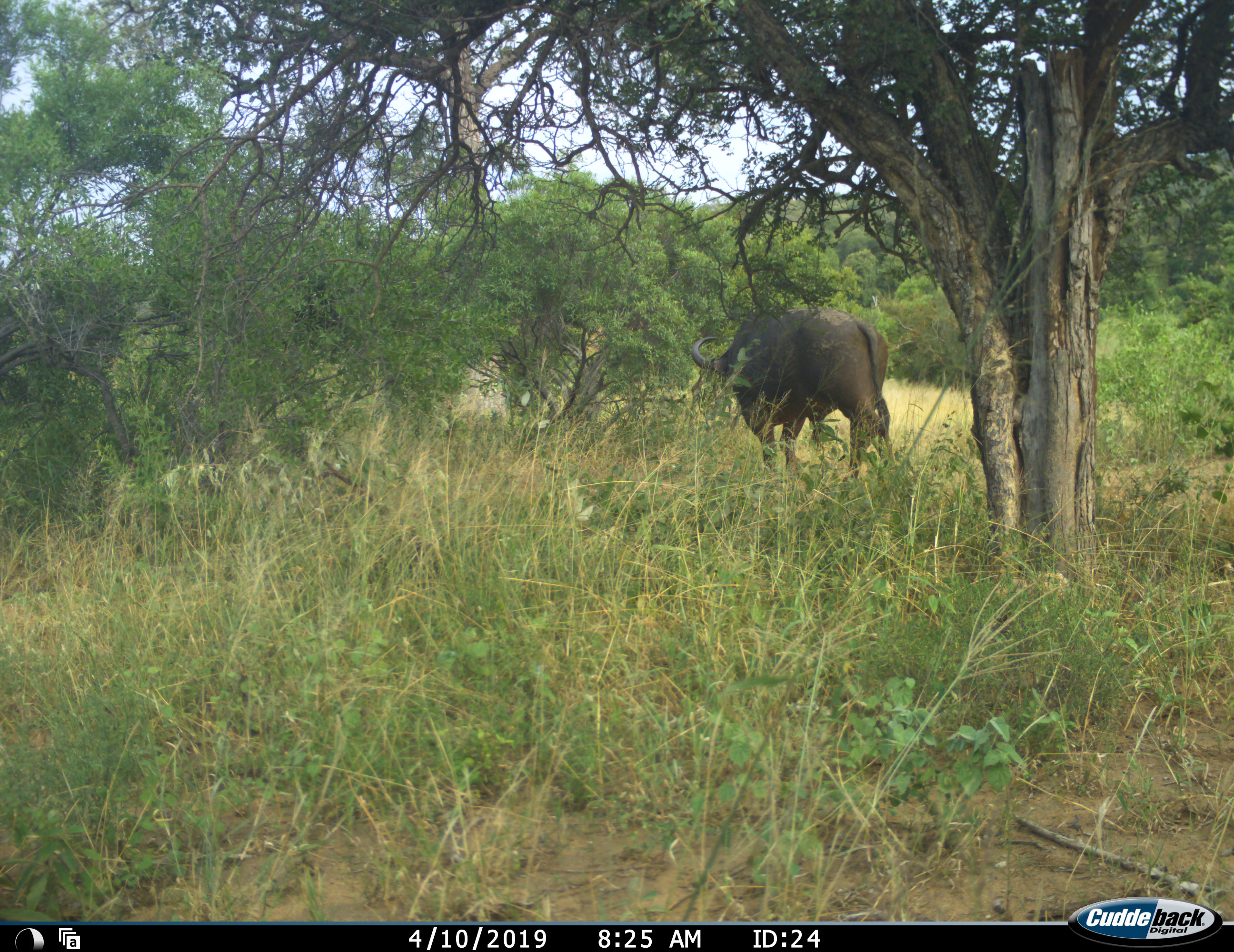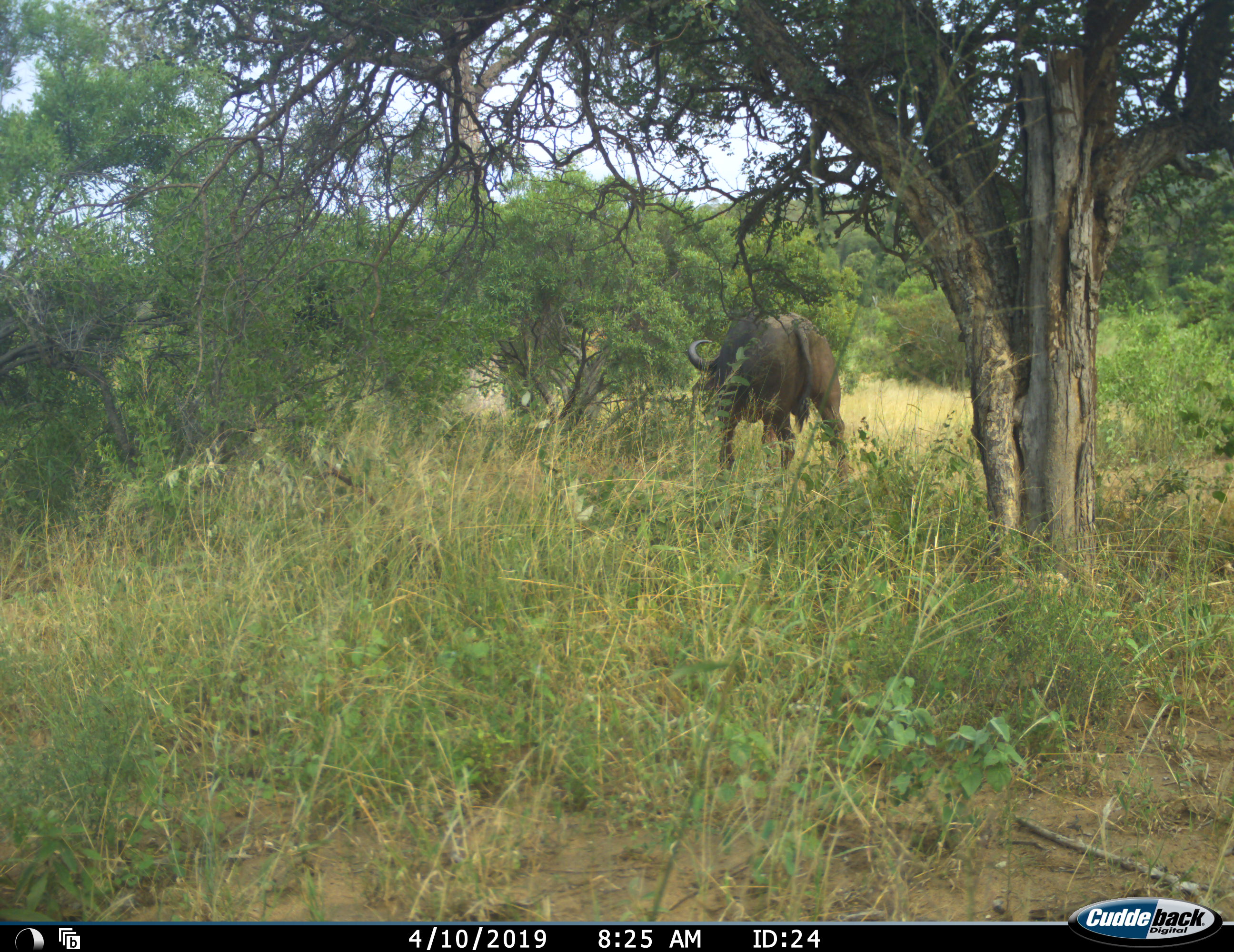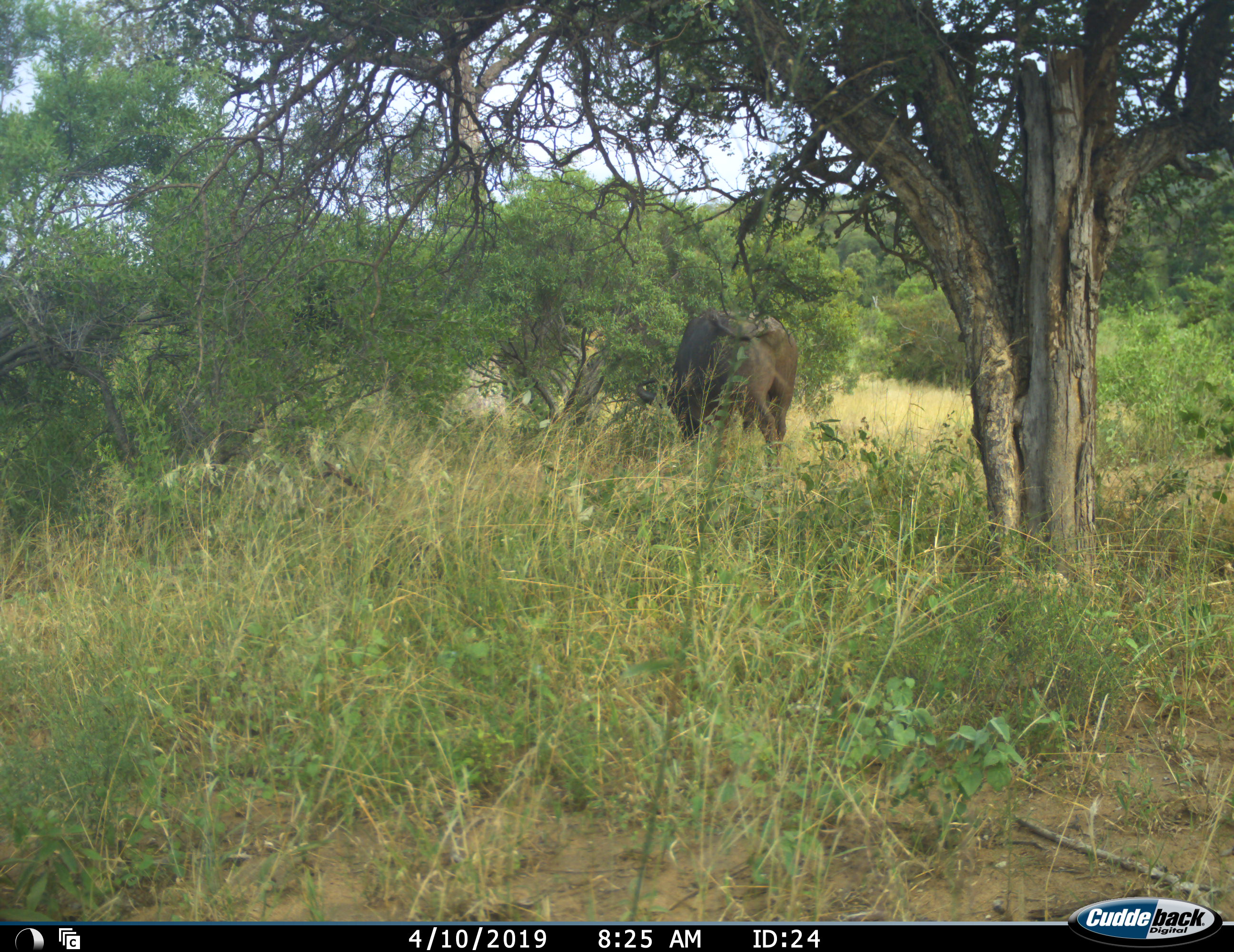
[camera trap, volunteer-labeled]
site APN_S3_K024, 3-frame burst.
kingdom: Animalia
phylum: Chordata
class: Mammalia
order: Artiodactyla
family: Bovidae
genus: Syncerus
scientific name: Syncerus caffer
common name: african buffalo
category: buffalo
Buffalo (african buffalo) (Syncerus caffer), count 1. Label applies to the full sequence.